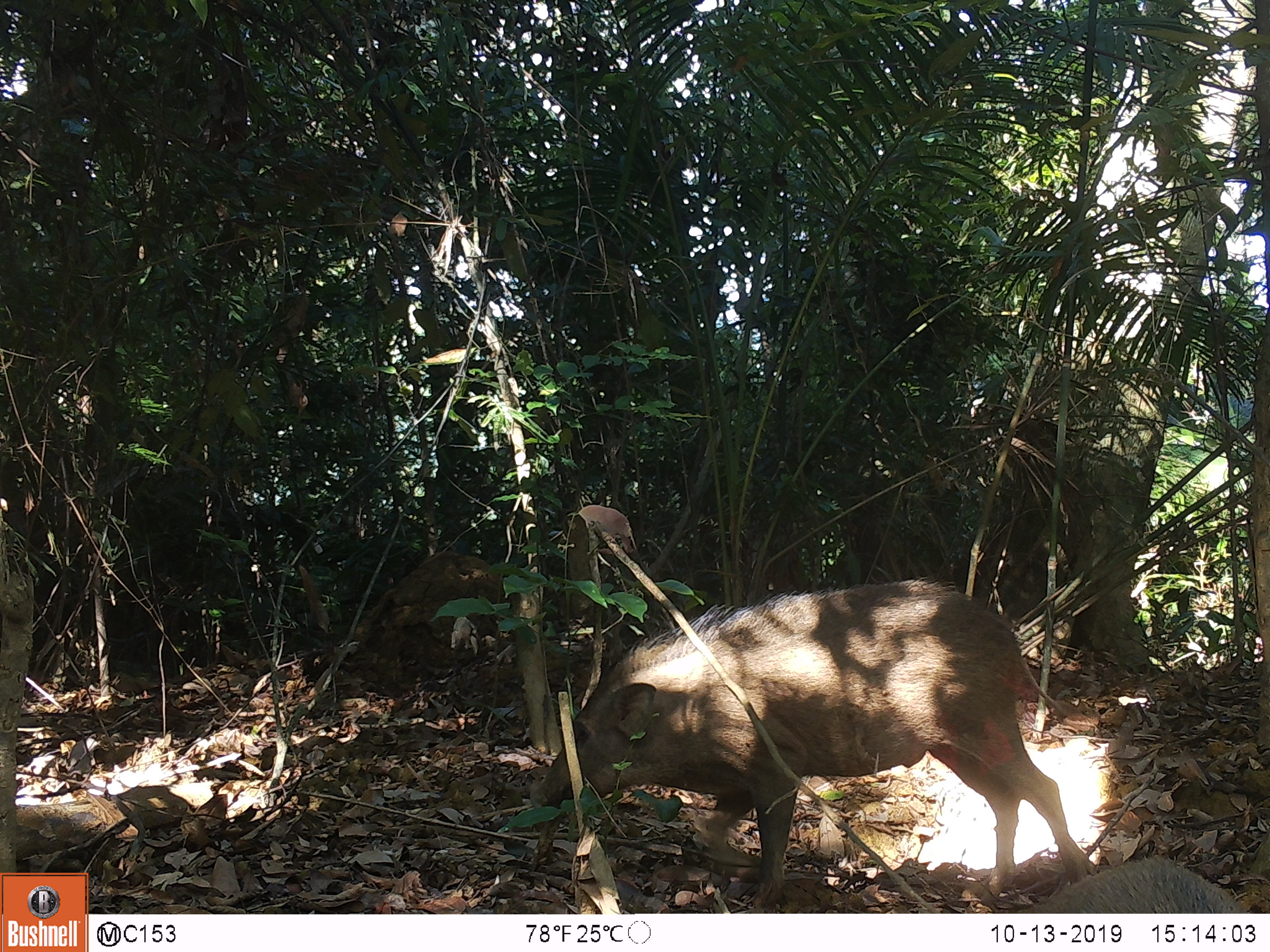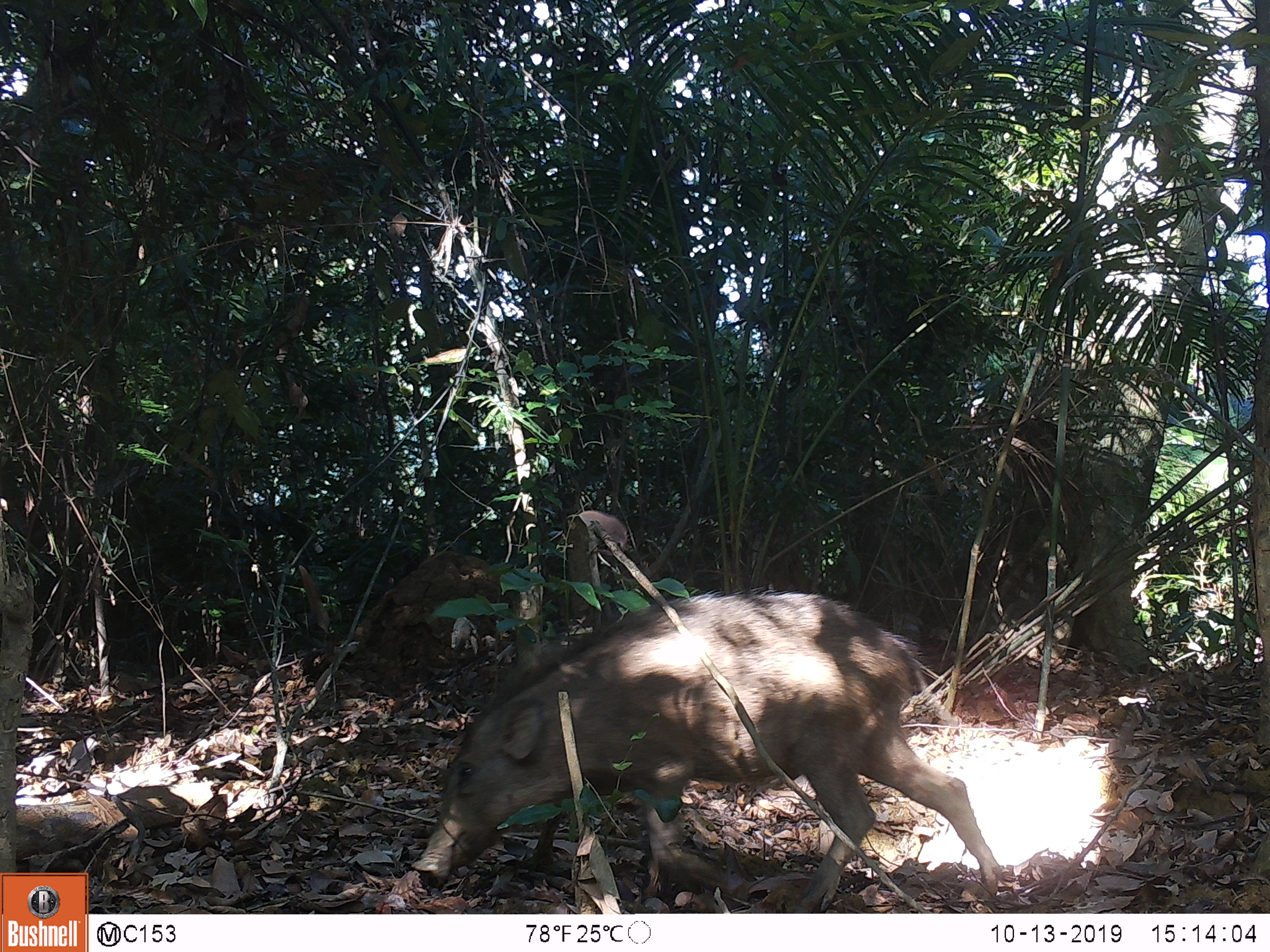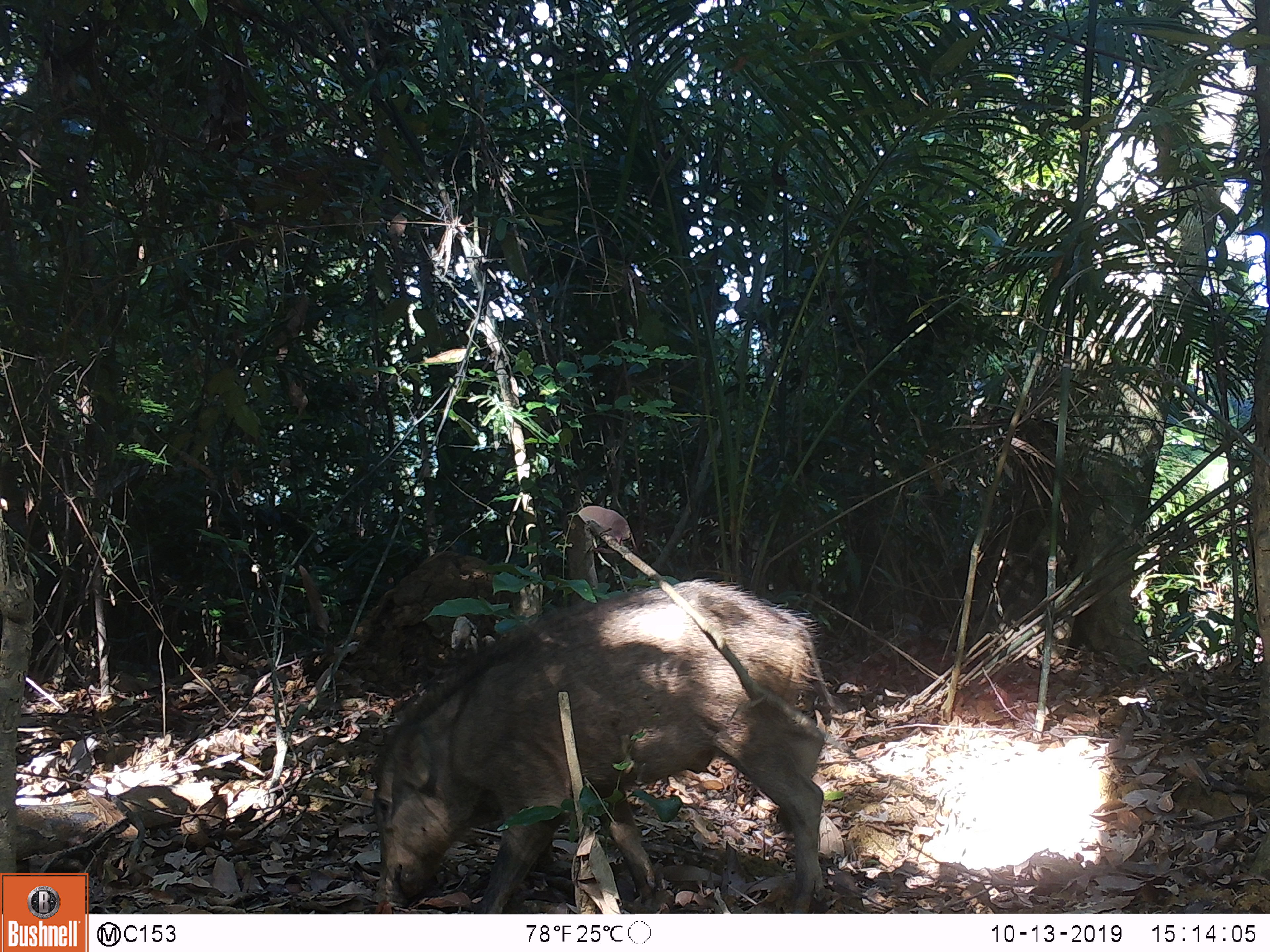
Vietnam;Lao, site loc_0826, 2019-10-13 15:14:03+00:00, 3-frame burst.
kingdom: Animalia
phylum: Chordata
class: Mammalia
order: Artiodactyla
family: Suidae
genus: Sus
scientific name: Sus scrofa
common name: eurasian wild pig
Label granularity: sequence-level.